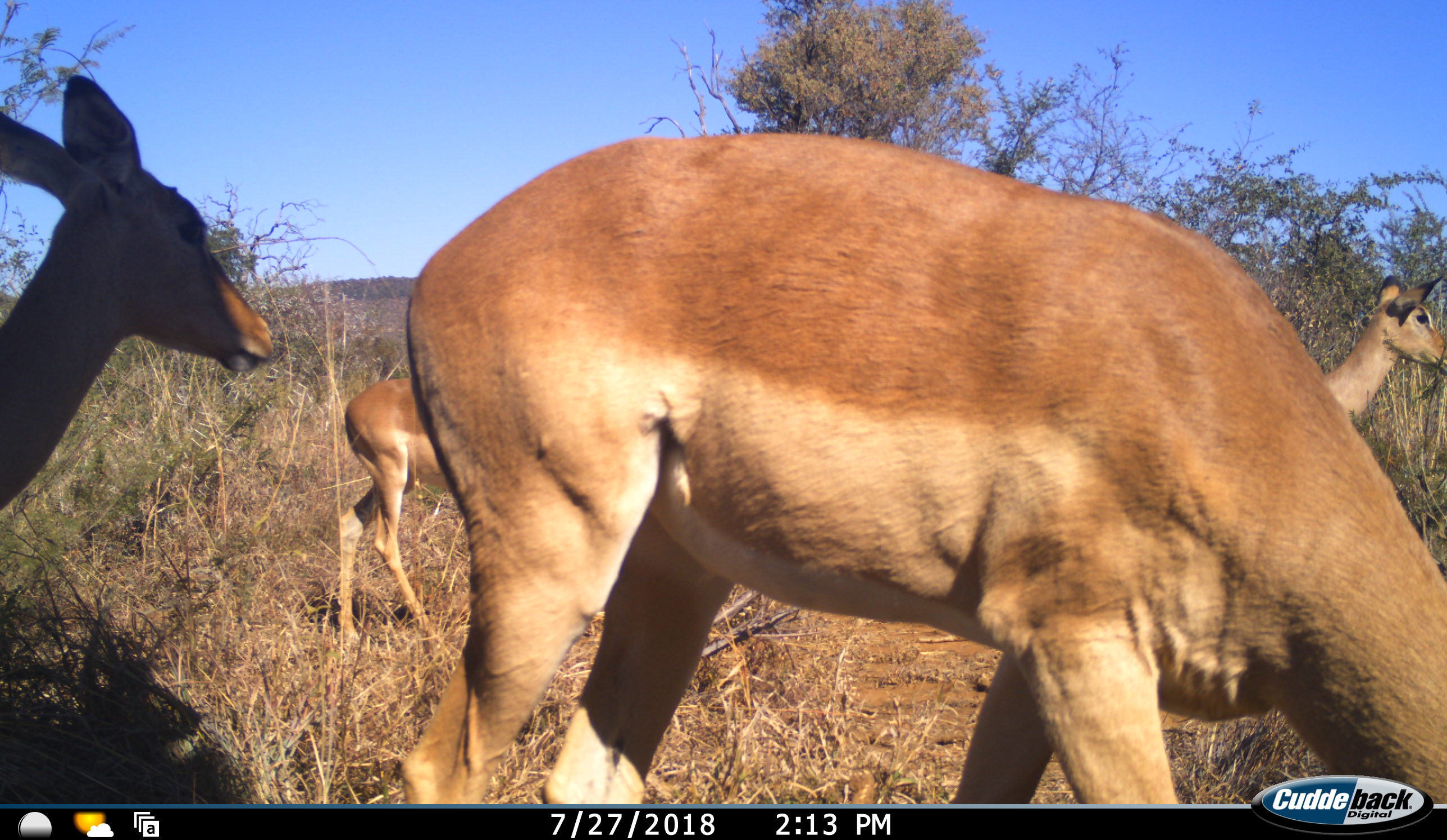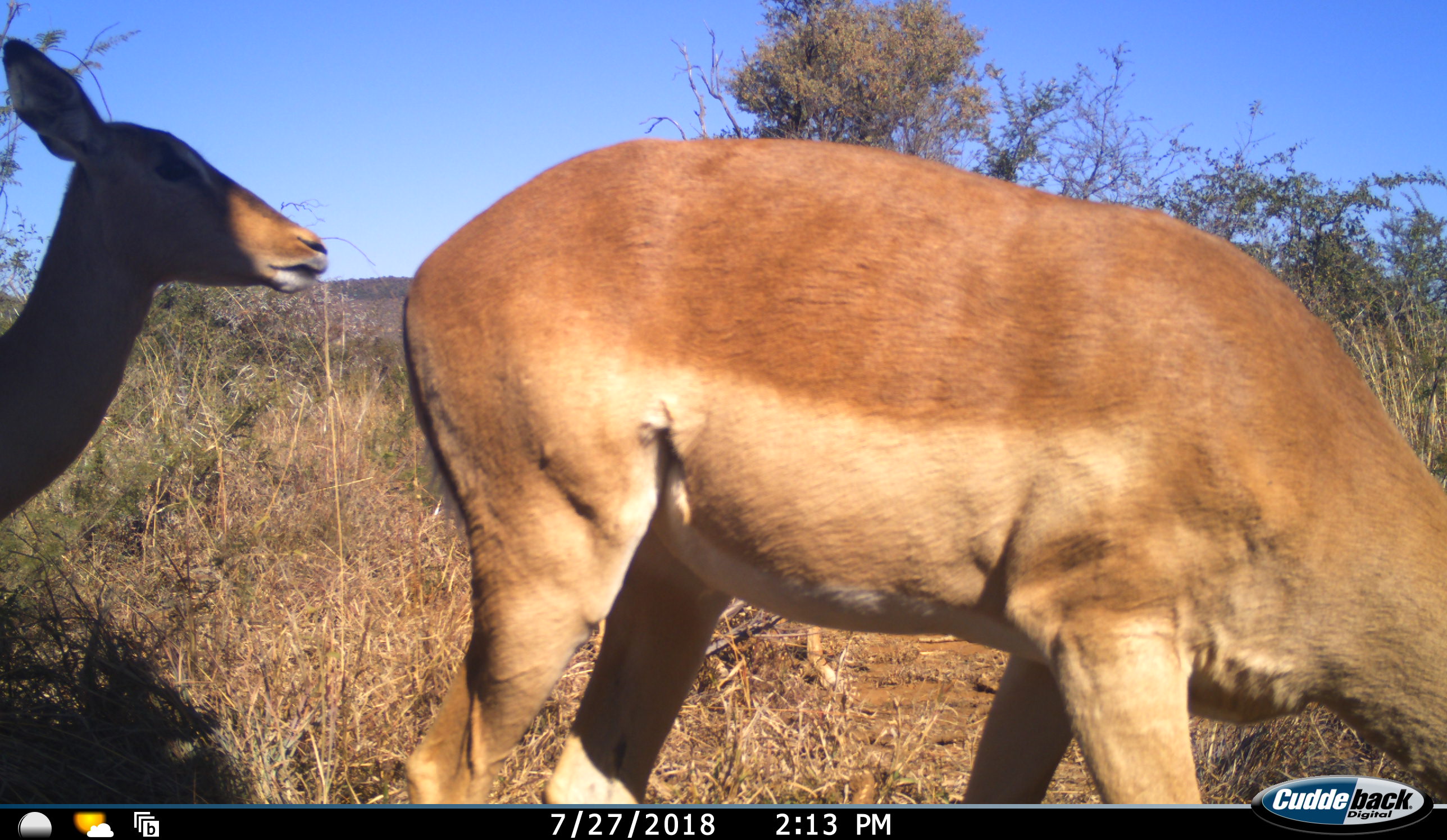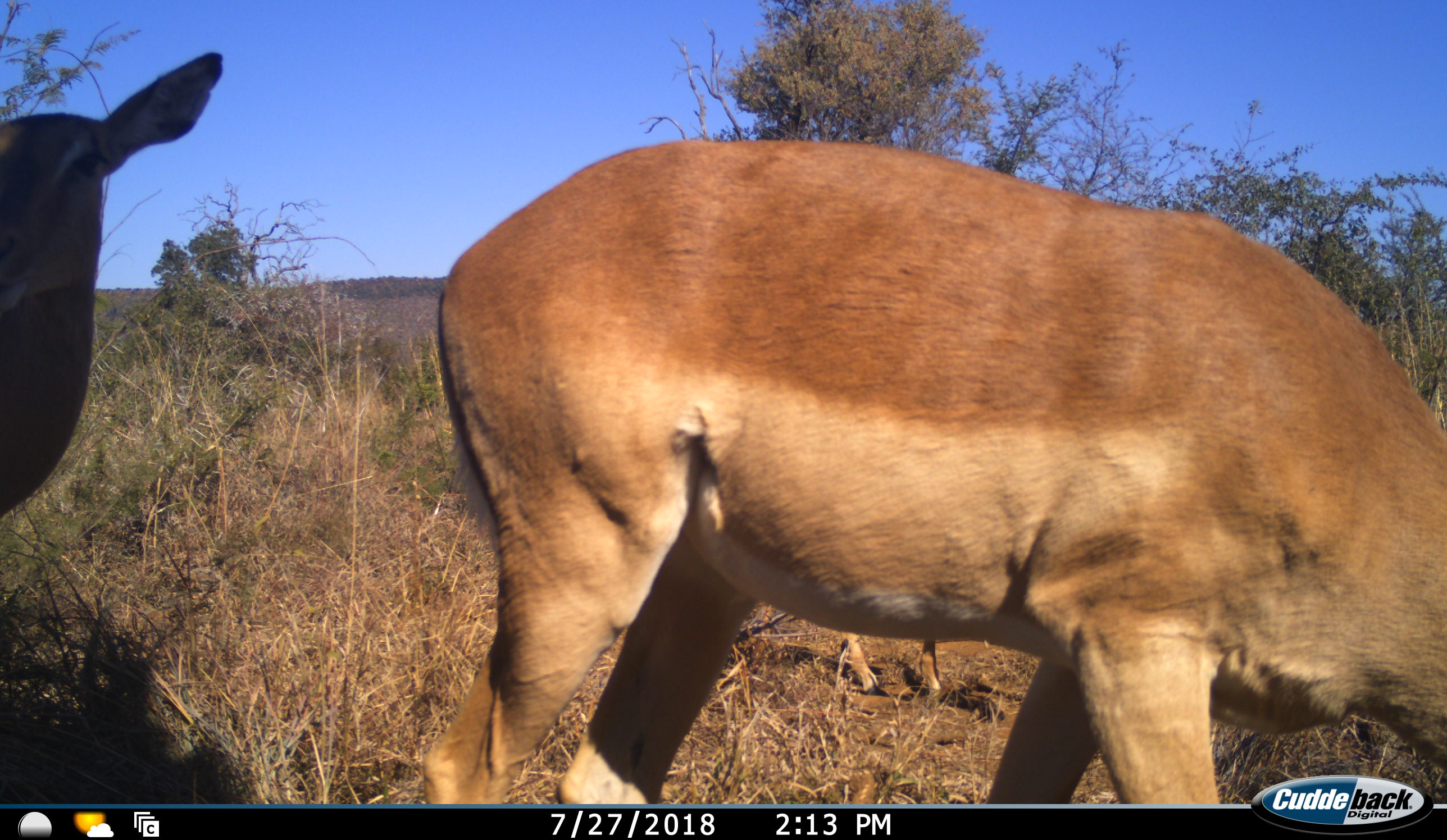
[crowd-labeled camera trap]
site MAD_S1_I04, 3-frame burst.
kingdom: Animalia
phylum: Chordata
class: Mammalia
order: Artiodactyla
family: Bovidae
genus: Aepyceros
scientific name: Aepyceros melampus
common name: impala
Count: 4.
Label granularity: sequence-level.